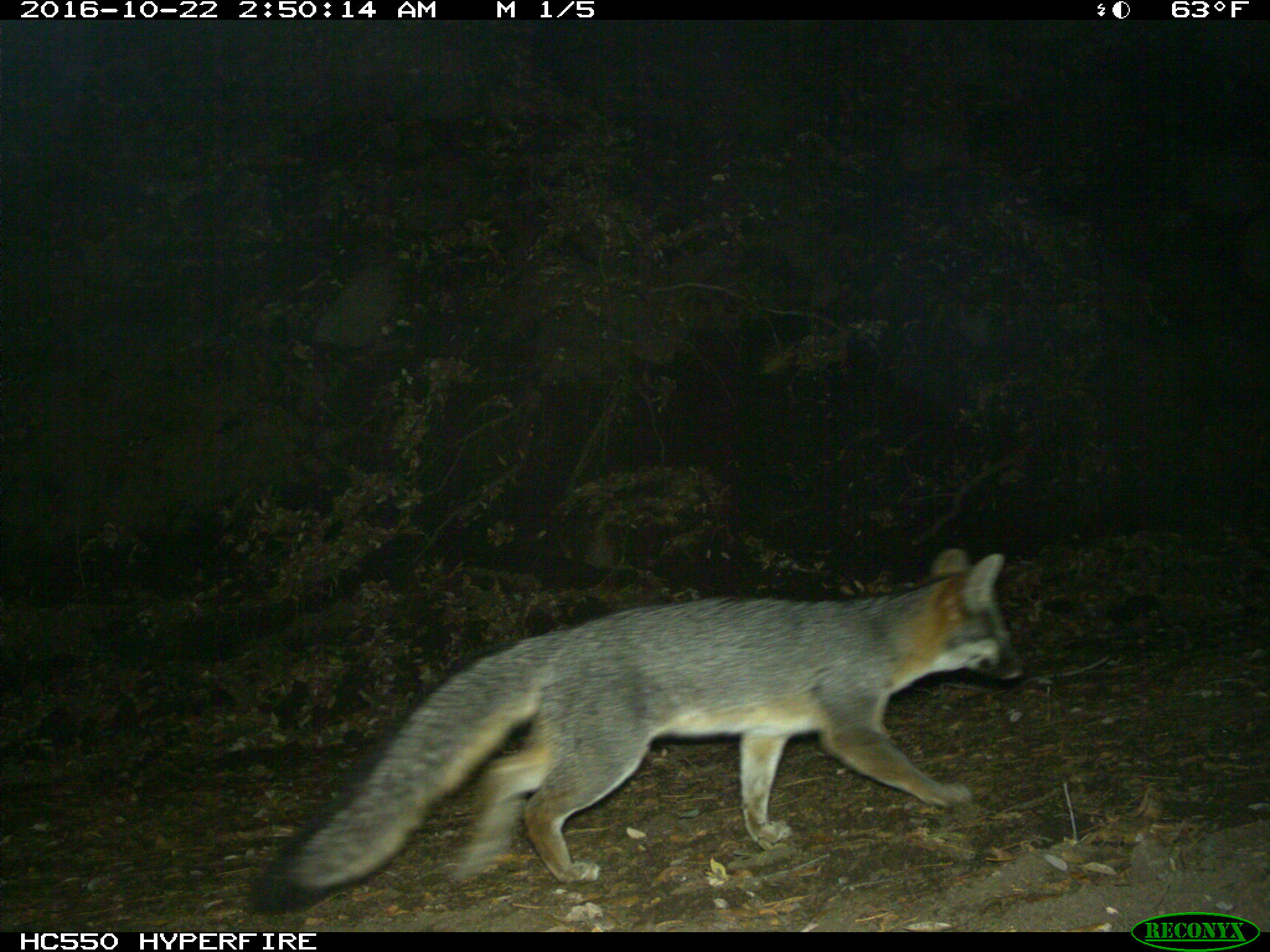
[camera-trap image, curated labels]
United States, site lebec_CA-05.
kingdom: Animalia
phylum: Chordata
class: Mammalia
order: Carnivora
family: Canidae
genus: Urocyon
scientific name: Urocyon cinereoargenteus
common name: gray fox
Urocyon cinereoargenteus (gray fox).